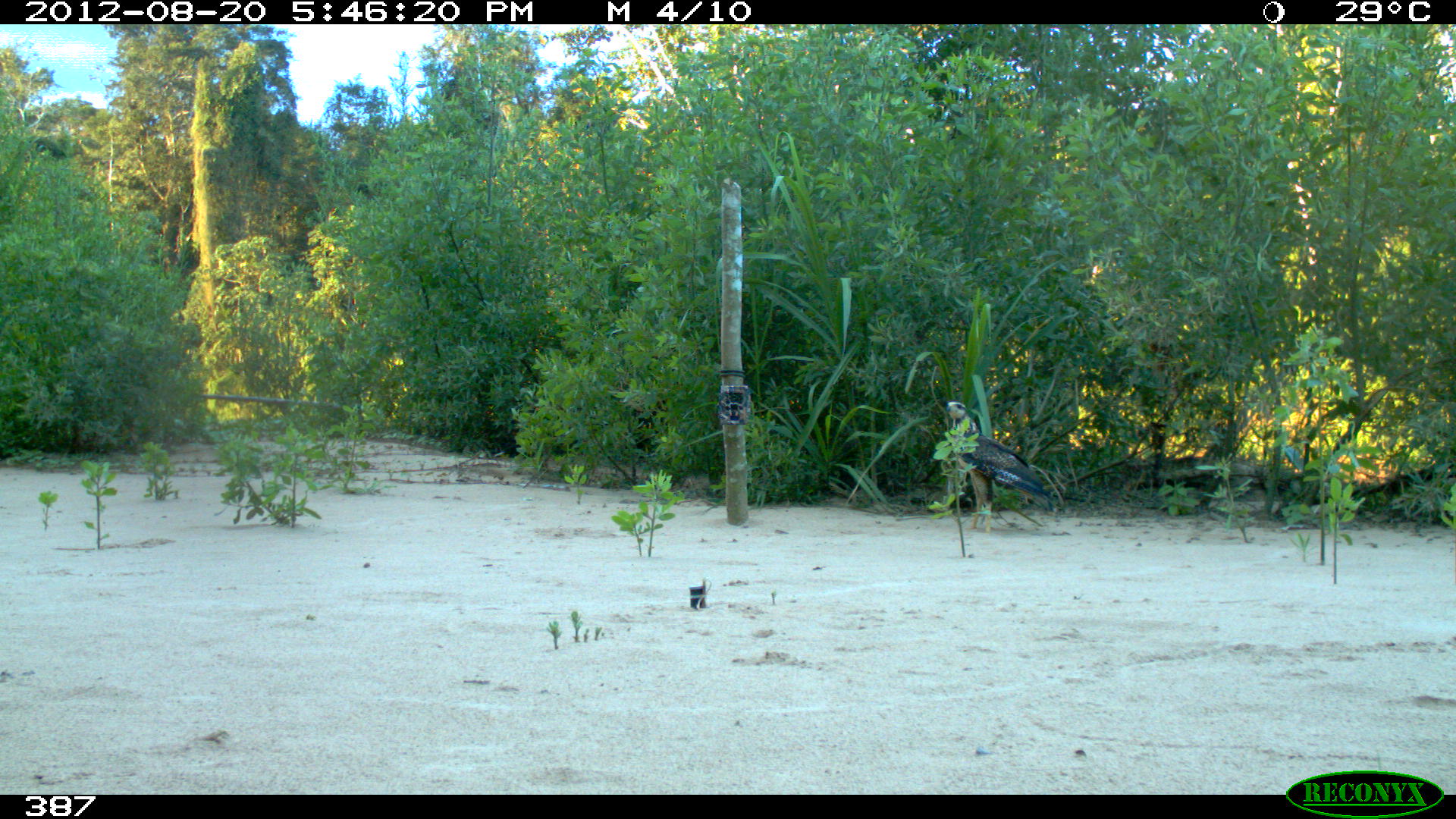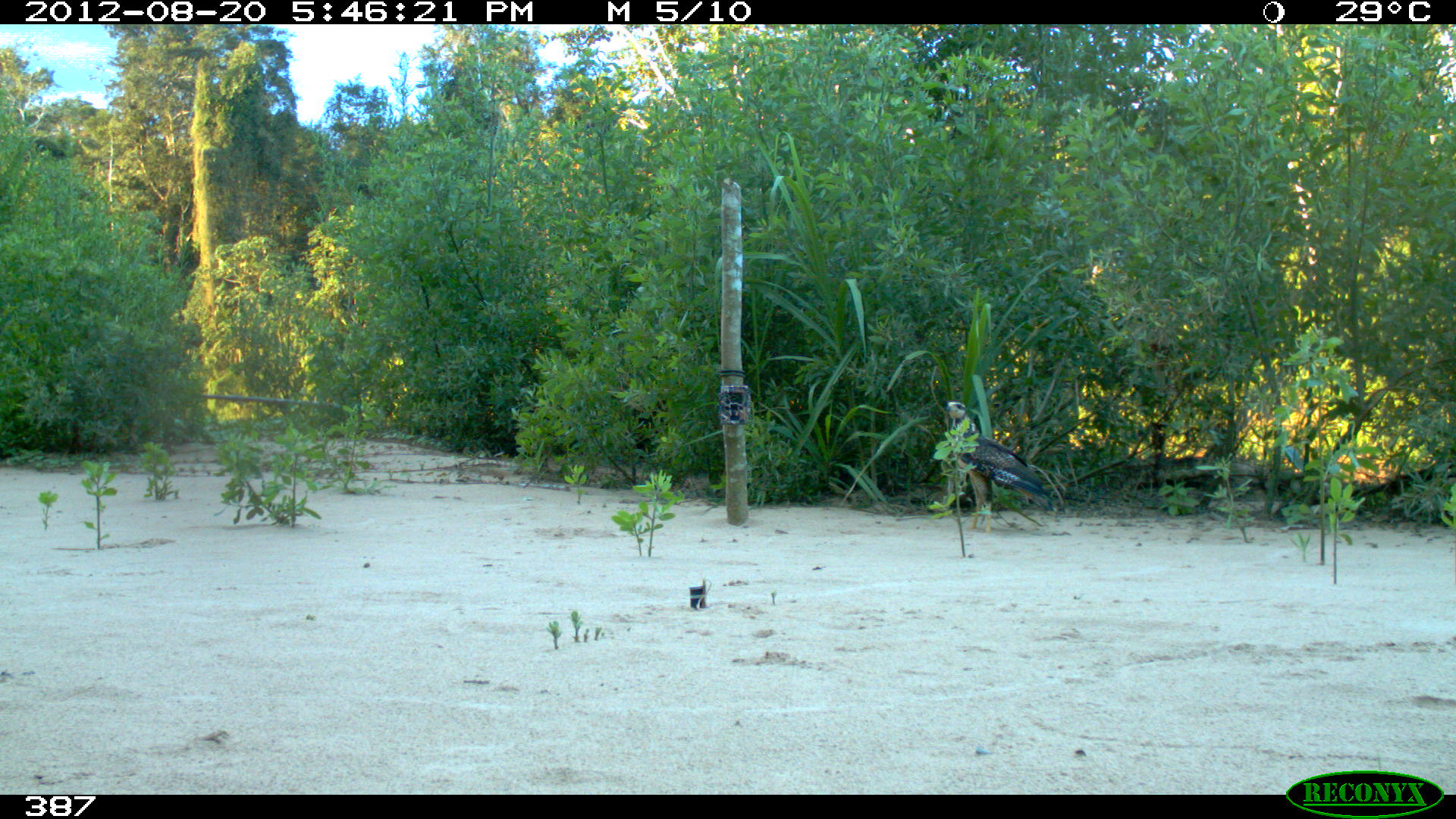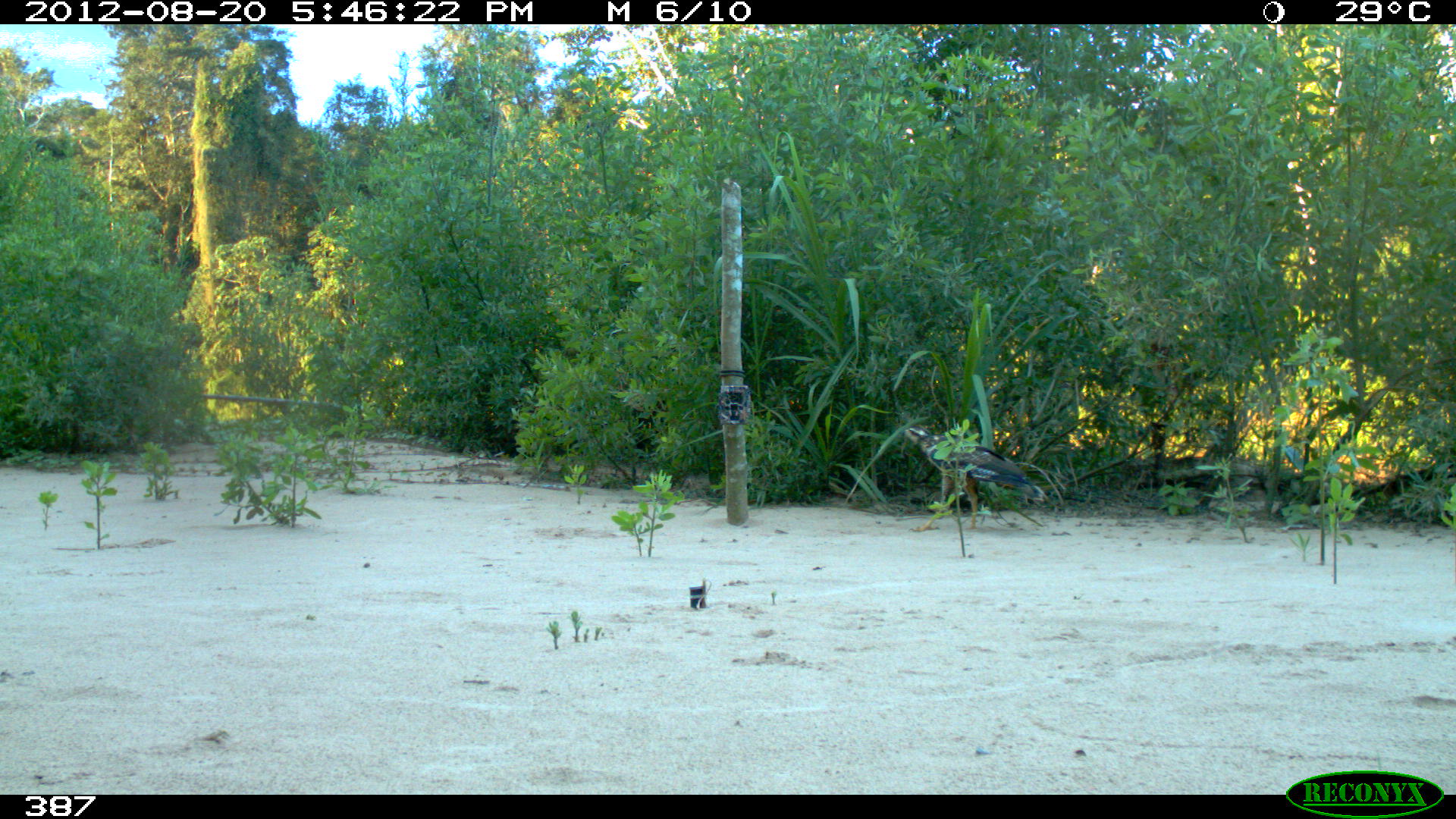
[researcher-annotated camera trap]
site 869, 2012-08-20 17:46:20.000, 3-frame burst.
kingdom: Animalia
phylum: Chordata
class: Aves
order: Accipitriformes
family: Accipitridae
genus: Buteogallus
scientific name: Buteogallus urubitinga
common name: great black hawk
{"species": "Buteogallus urubitinga (great black hawk)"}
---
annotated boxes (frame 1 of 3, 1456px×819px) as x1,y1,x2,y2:
buteogallus urubitinga: 935,398,1063,534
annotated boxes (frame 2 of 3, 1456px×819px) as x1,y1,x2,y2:
buteogallus urubitinga: 944,401,1062,536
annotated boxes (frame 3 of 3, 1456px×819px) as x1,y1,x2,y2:
buteogallus urubitinga: 897,425,1052,532